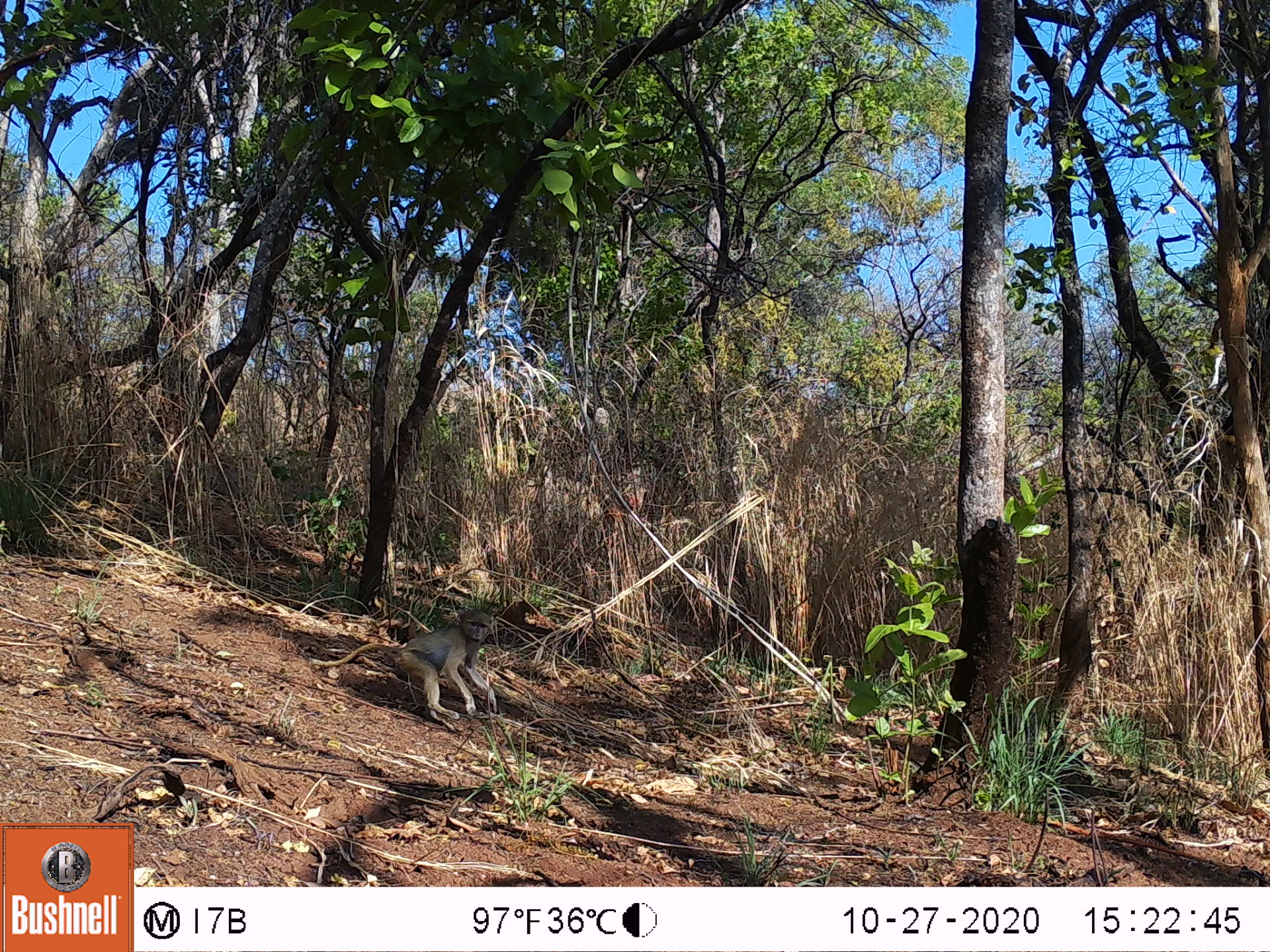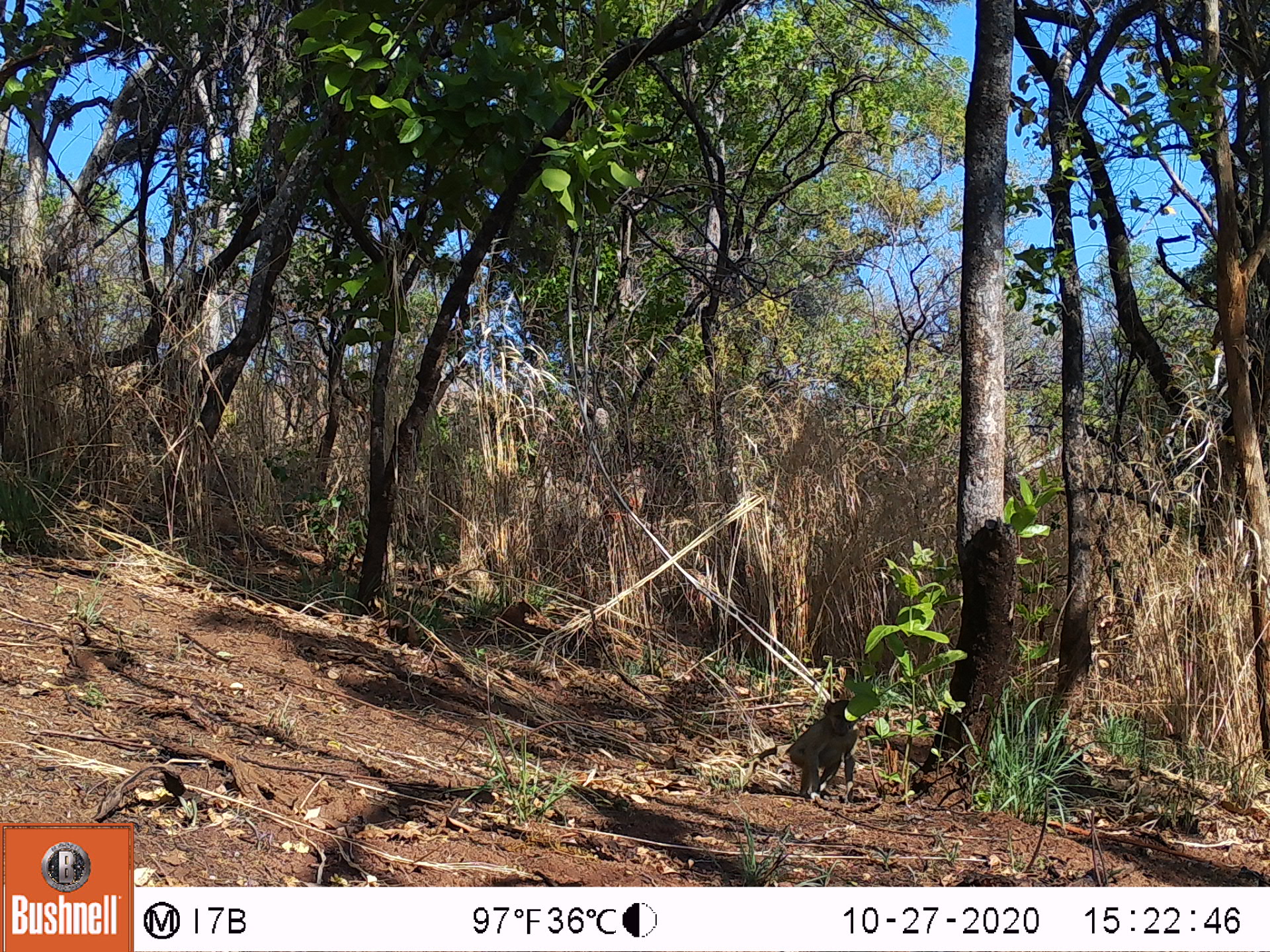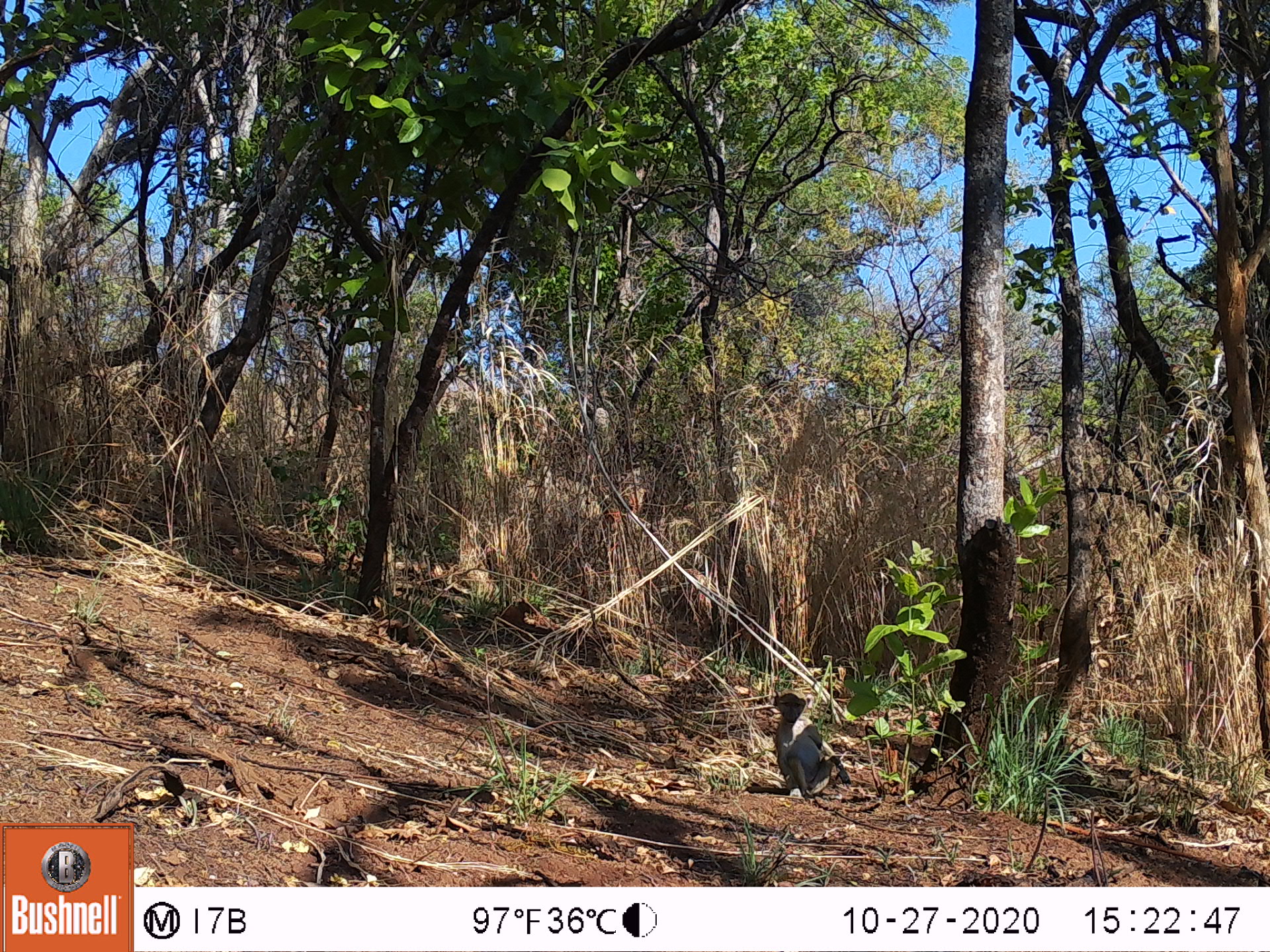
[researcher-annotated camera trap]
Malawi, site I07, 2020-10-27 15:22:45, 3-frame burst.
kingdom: Animalia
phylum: Chordata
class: Mammalia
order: Primates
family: Cercopithecidae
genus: Papio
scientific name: Papio cynocephalus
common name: yellow baboon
Yellow baboon (Papio cynocephalus), count 1.